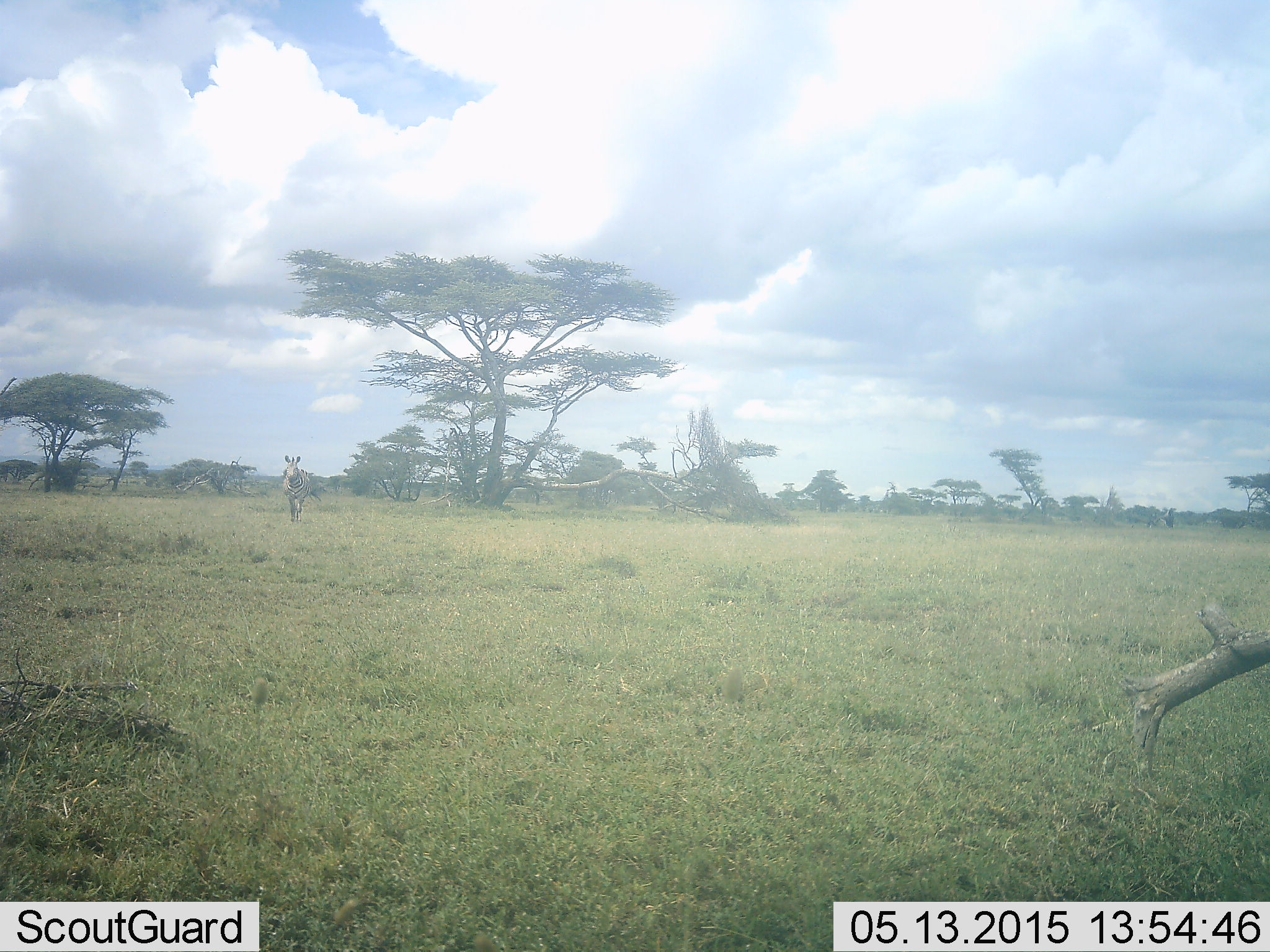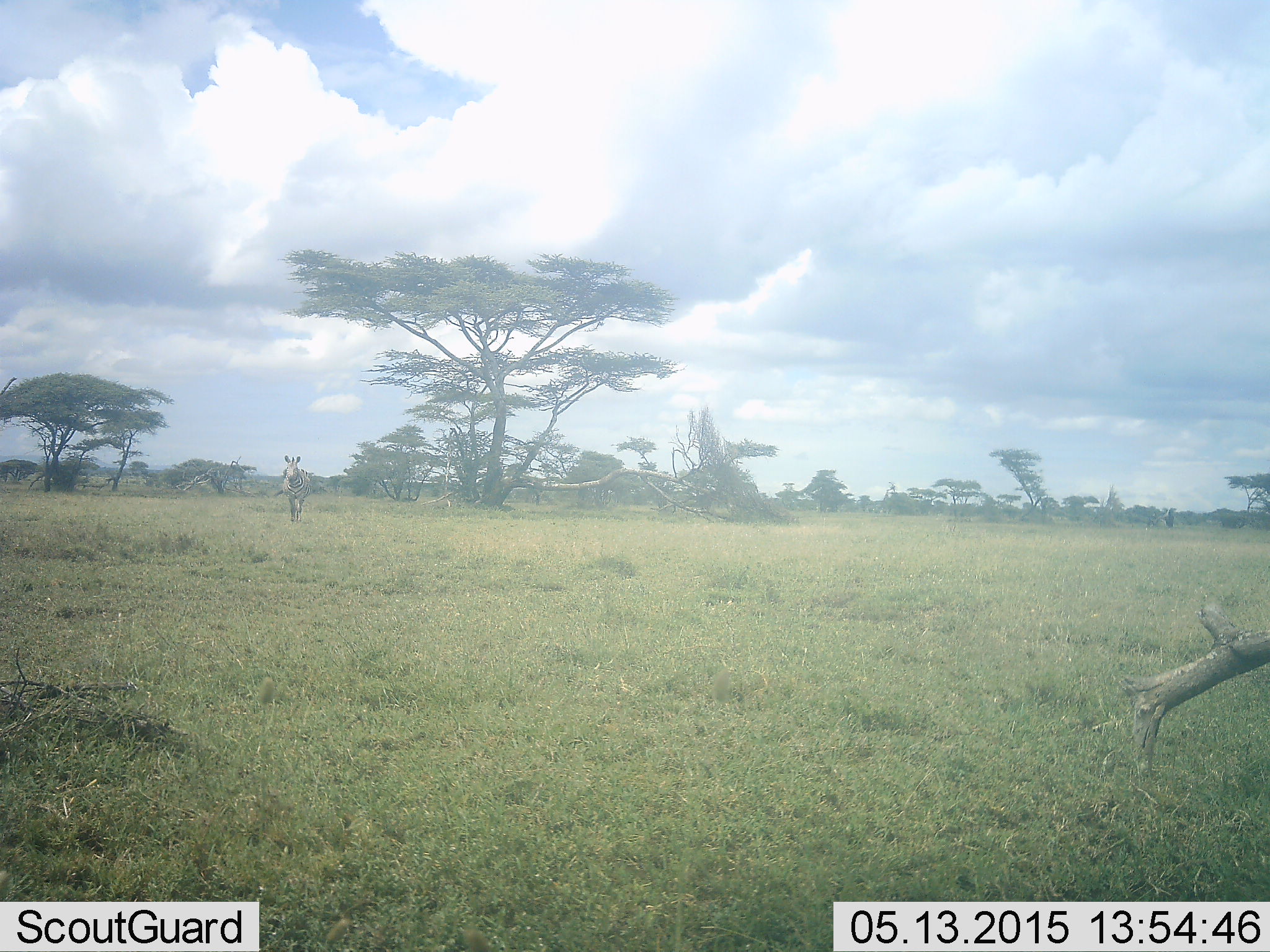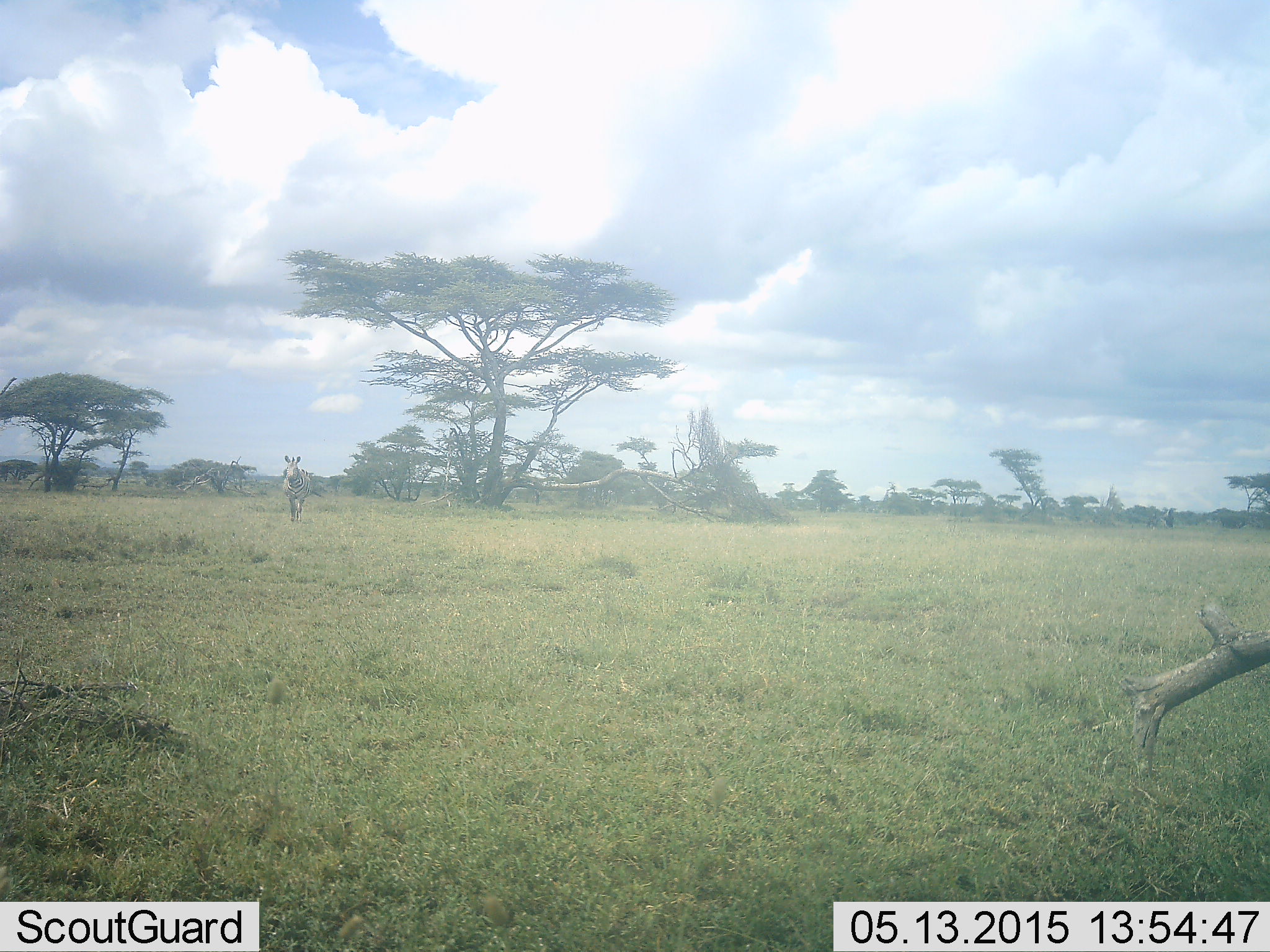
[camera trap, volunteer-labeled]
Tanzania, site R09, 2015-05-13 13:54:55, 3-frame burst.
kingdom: Animalia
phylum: Chordata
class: Mammalia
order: Perissodactyla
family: Equidae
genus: Equus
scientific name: Equus quagga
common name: plains zebra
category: zebra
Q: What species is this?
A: Zebra (plains zebra) (Equus quagga).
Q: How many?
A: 1.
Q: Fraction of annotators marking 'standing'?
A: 90%.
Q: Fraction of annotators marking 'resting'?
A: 0%.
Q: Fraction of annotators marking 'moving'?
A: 10%.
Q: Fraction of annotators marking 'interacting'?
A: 0%.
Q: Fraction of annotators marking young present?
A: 0%.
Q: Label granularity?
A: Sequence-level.